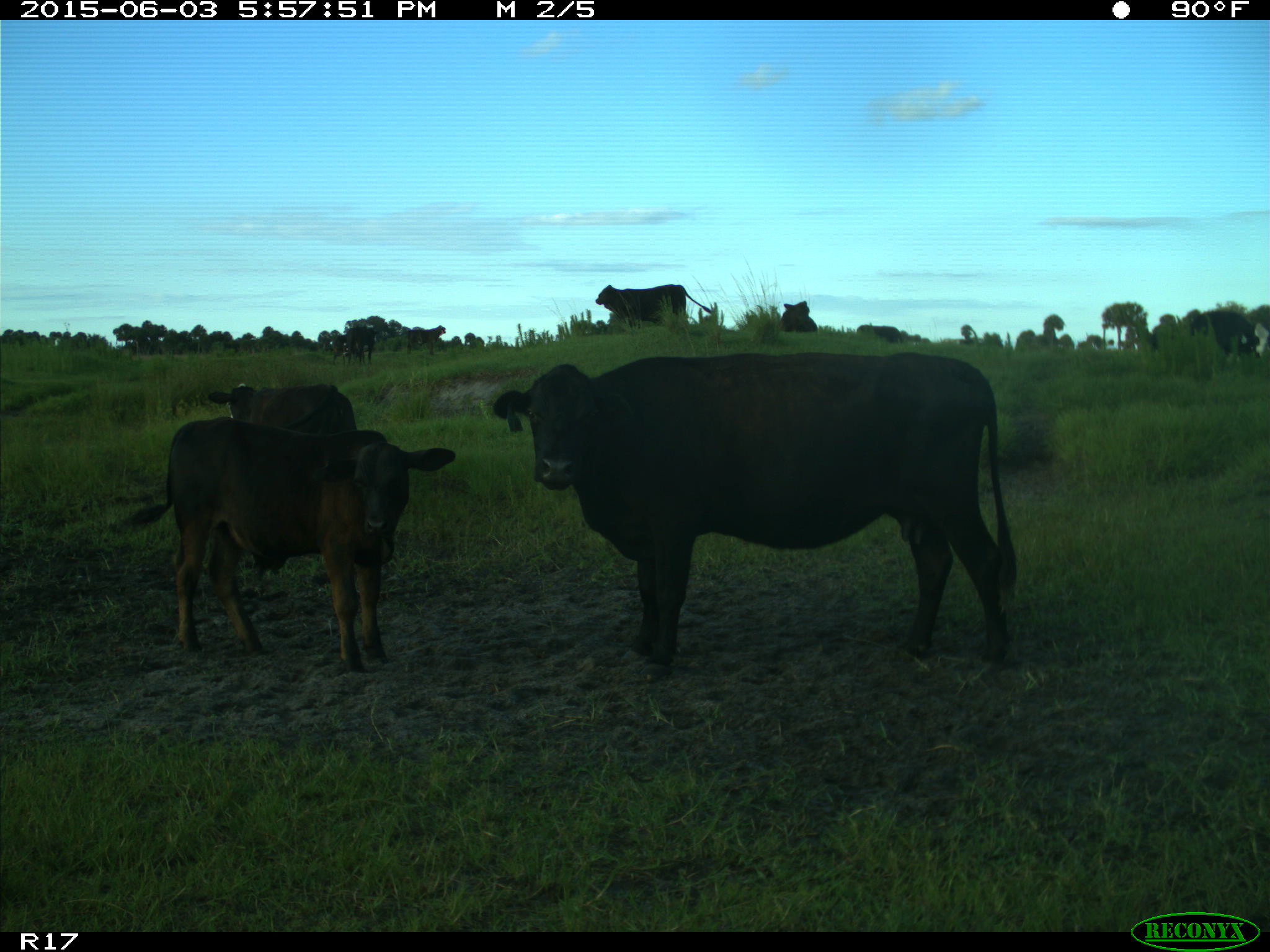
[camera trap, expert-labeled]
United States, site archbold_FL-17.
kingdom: Animalia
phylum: Chordata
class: Mammalia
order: Artiodactyla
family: Bovidae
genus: Bos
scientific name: Bos taurus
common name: domestic cow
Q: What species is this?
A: Bos taurus (domestic cow).